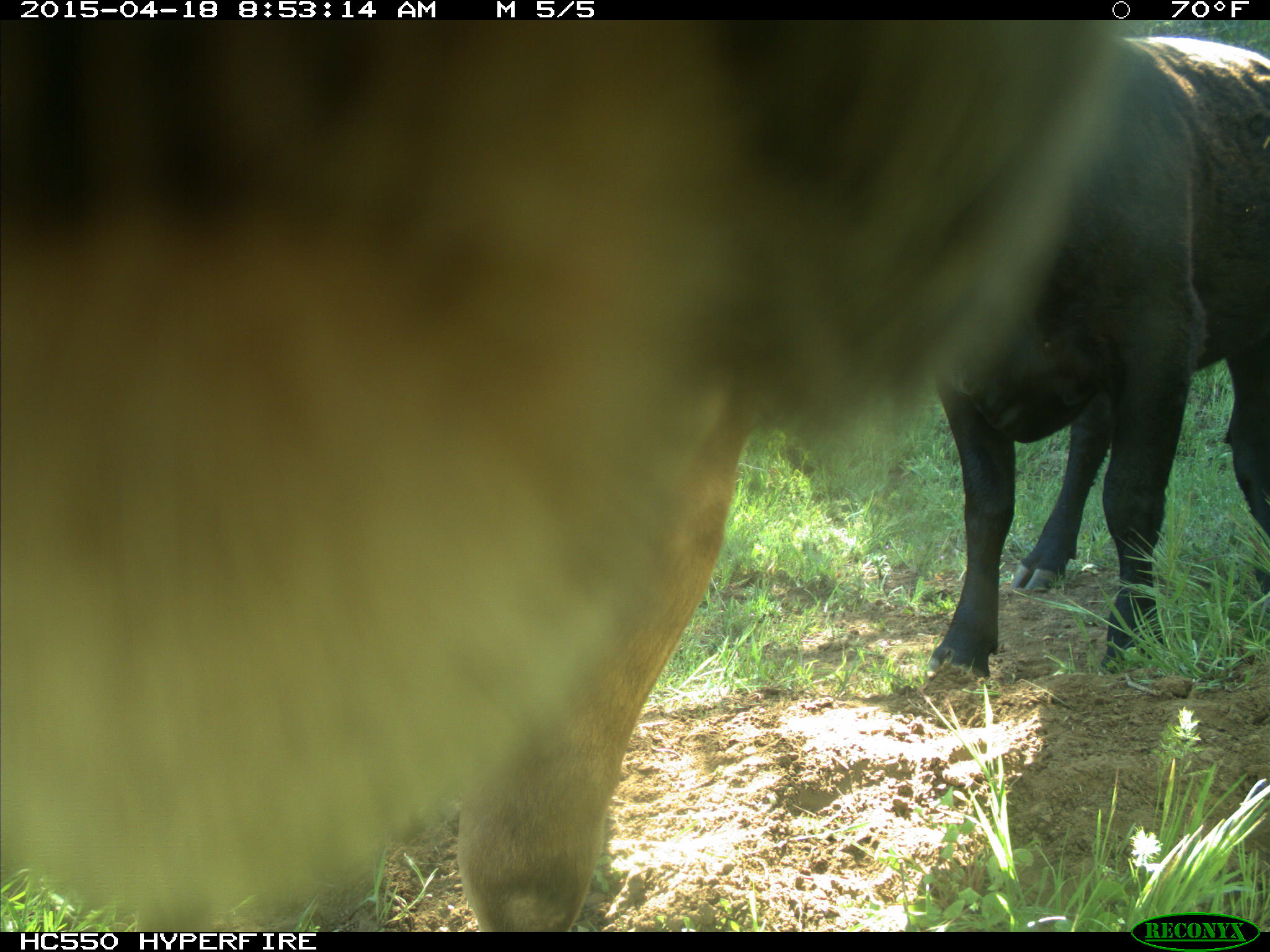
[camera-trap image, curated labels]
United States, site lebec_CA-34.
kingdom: Animalia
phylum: Chordata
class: Mammalia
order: Artiodactyla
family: Bovidae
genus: Bos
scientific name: Bos taurus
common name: domestic cow